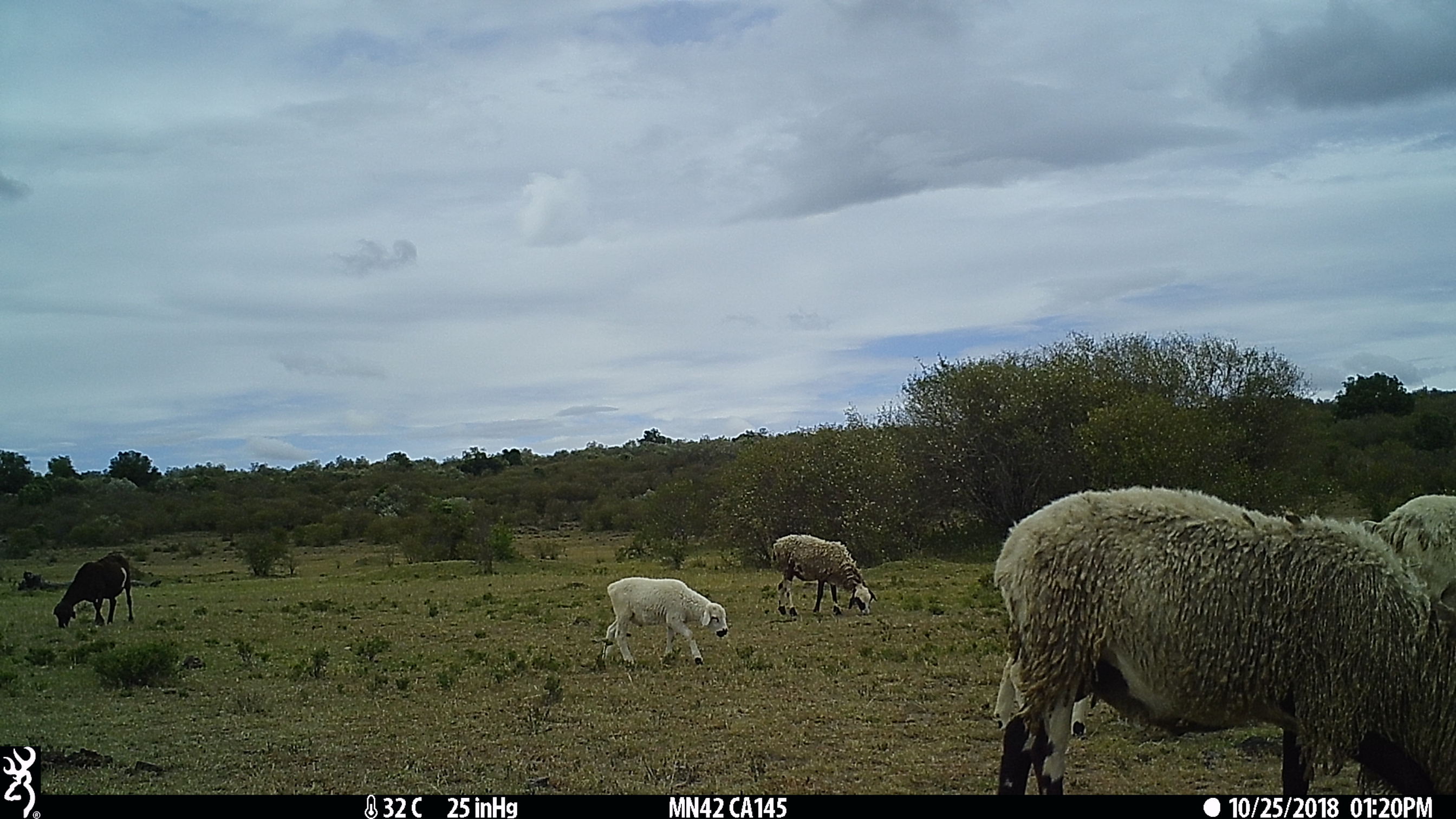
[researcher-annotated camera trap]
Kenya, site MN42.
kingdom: Animalia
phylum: Chordata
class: Mammalia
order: Artiodactyla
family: Bovidae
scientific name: Bovidae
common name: sheep or goat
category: shoat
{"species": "shoat (sheep or goat) (Bovidae)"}